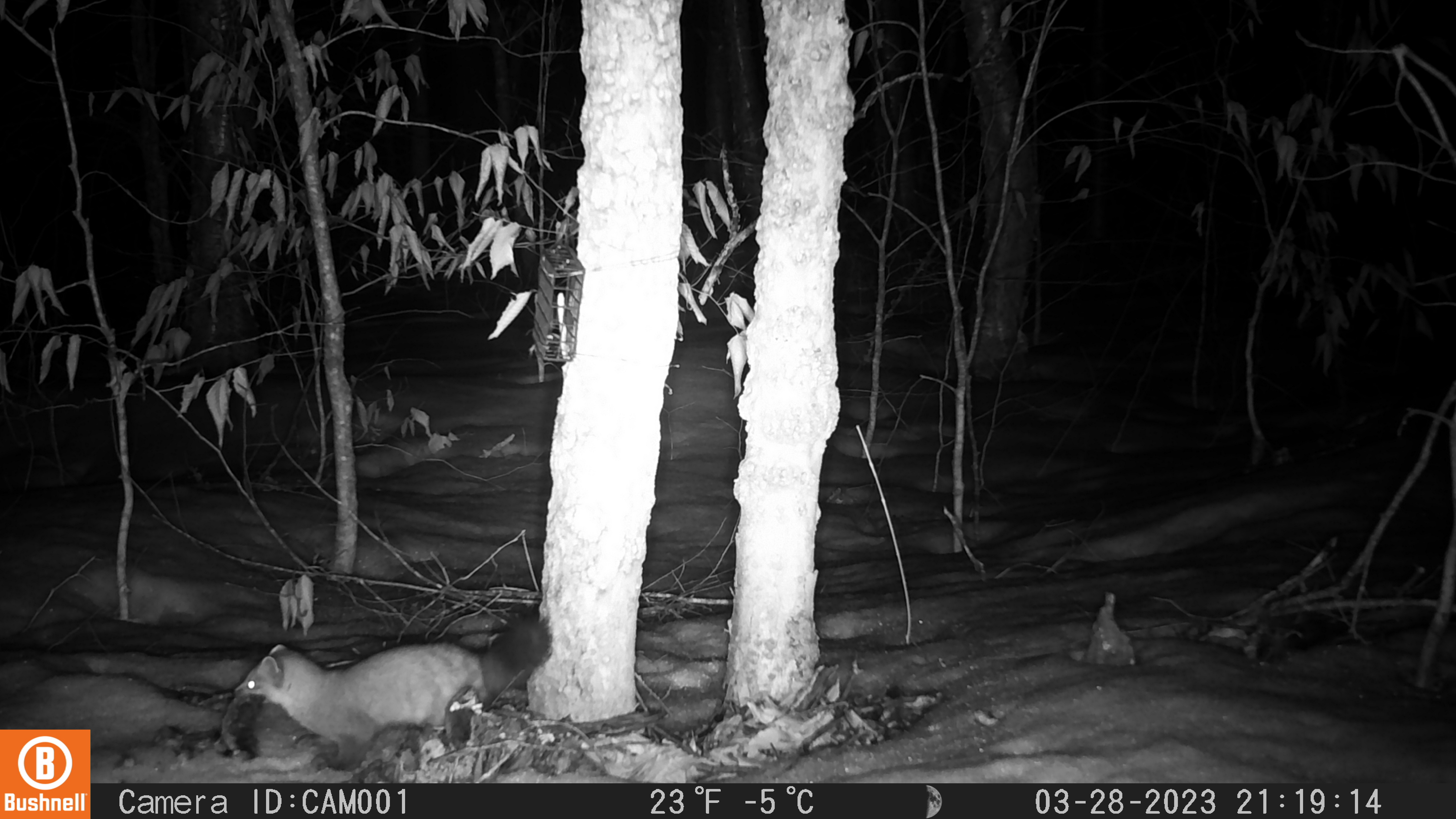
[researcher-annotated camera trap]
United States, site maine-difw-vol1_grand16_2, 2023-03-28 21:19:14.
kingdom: Animalia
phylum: Chordata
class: Mammalia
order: Carnivora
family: Mustelidae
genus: Martes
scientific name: Martes americana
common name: american marten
American marten (Martes americana).